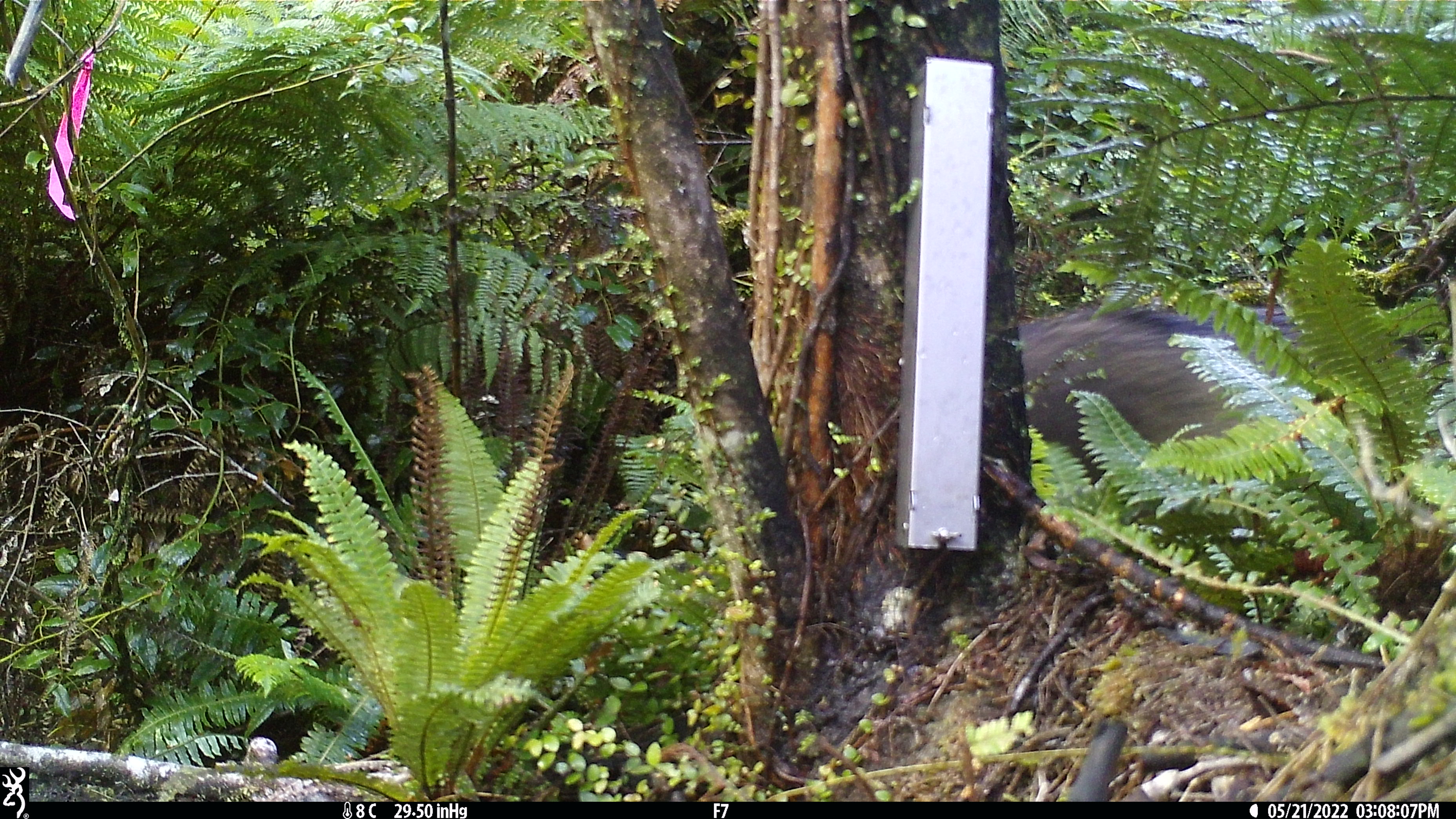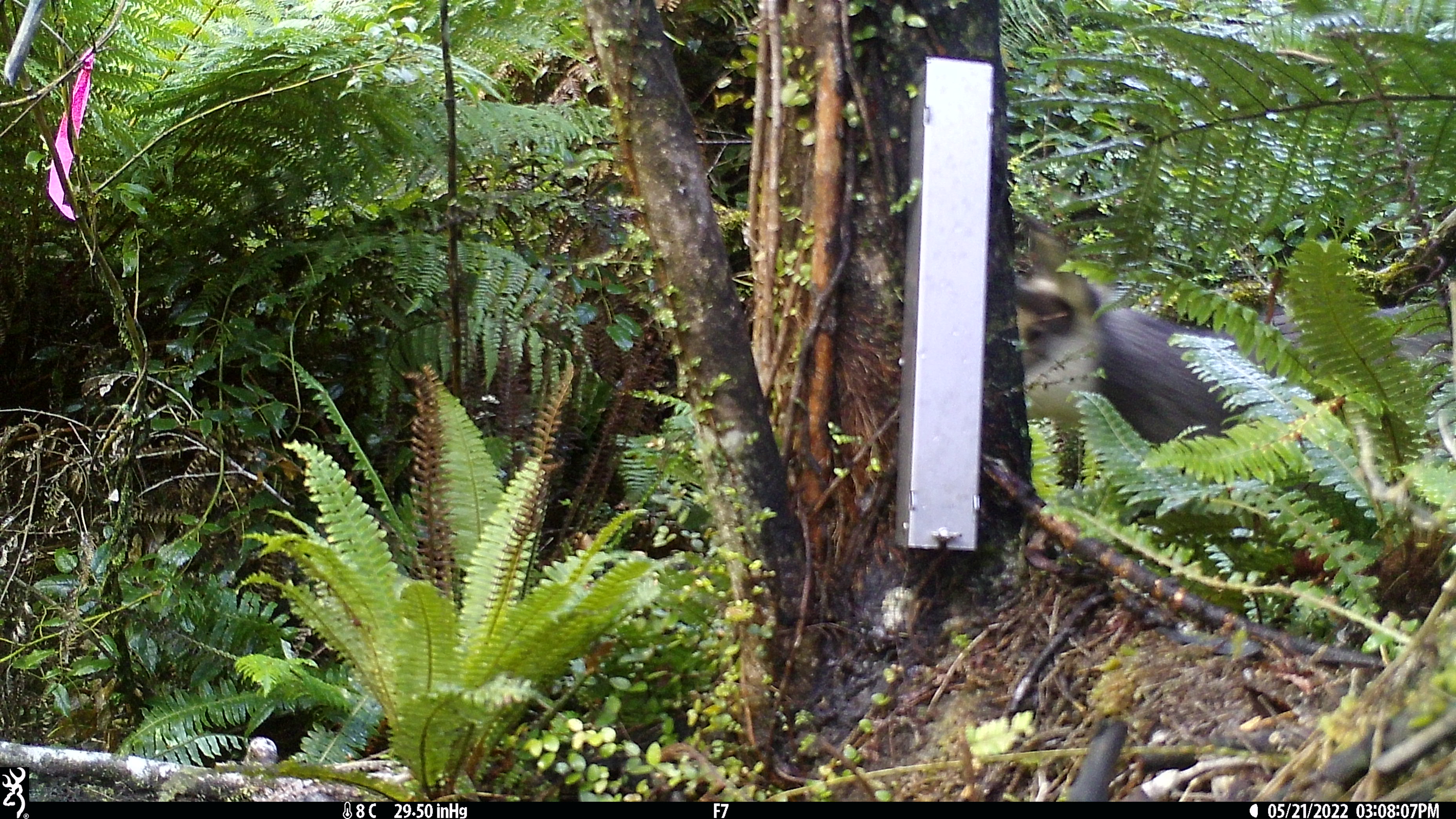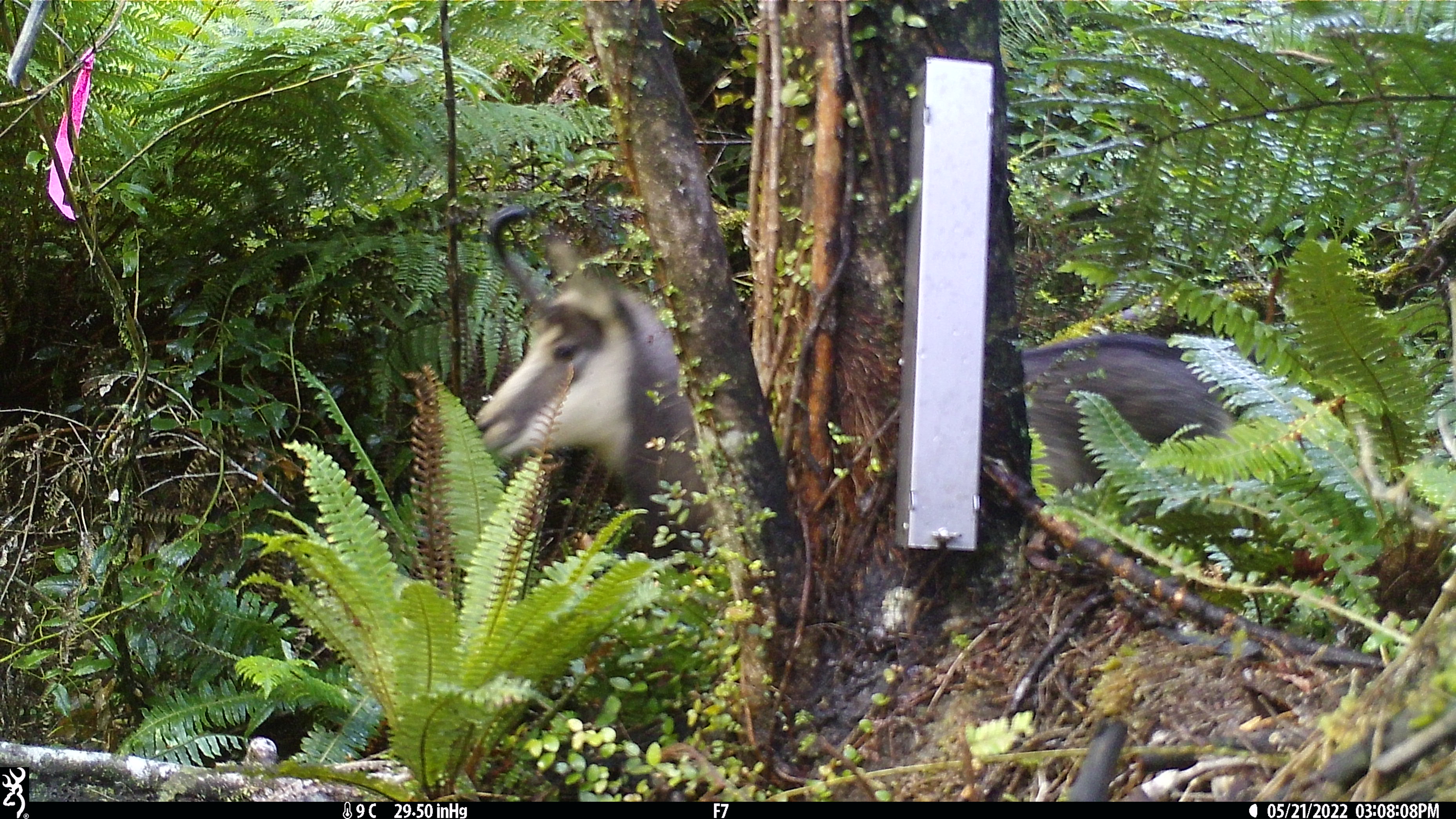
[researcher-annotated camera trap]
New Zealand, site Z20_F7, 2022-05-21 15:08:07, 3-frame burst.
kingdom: Animalia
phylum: Chordata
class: Mammalia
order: Artiodactyla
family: Bovidae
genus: Rupicapra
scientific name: Rupicapra rupicapra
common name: alpine chamois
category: chamois